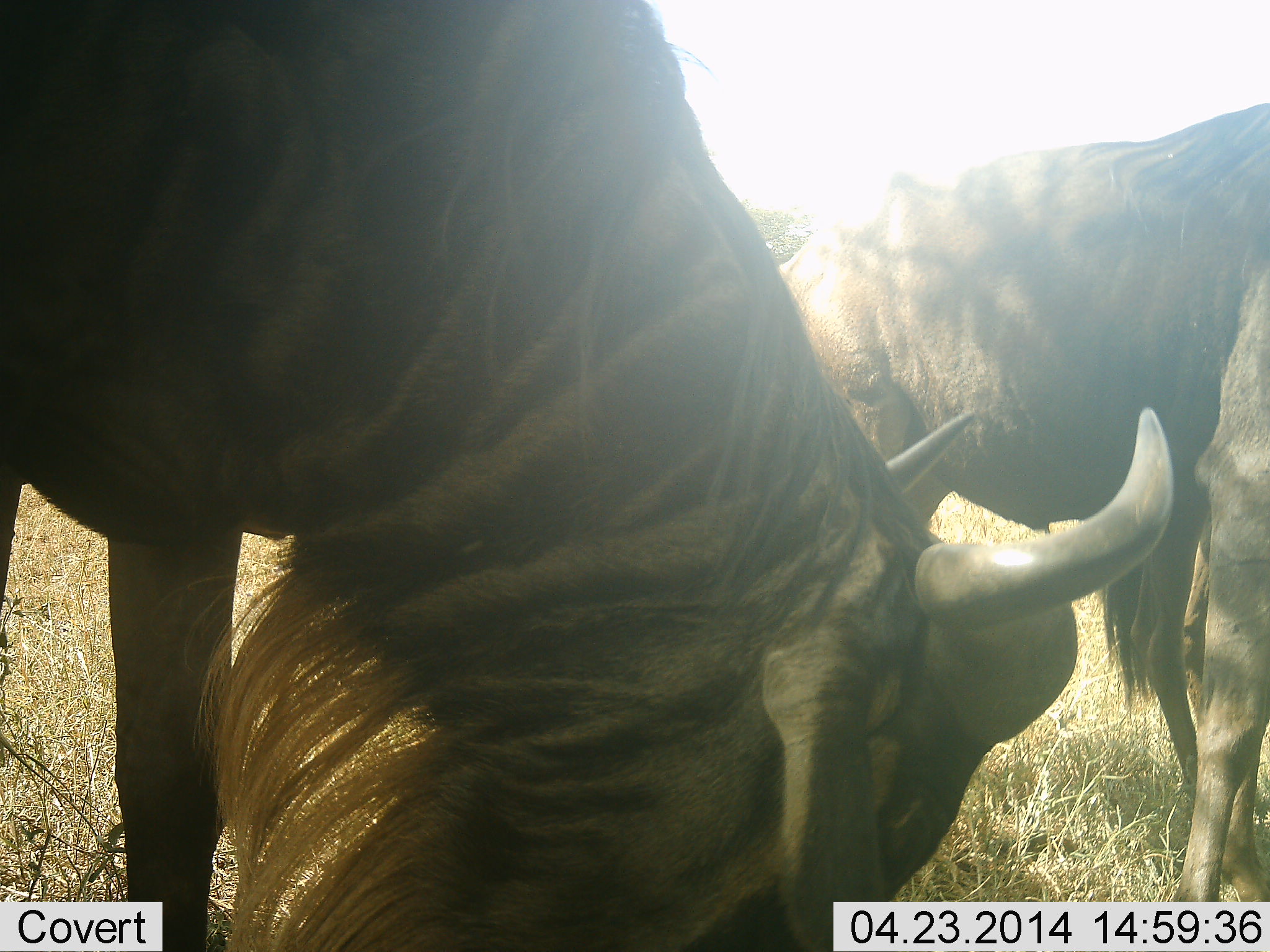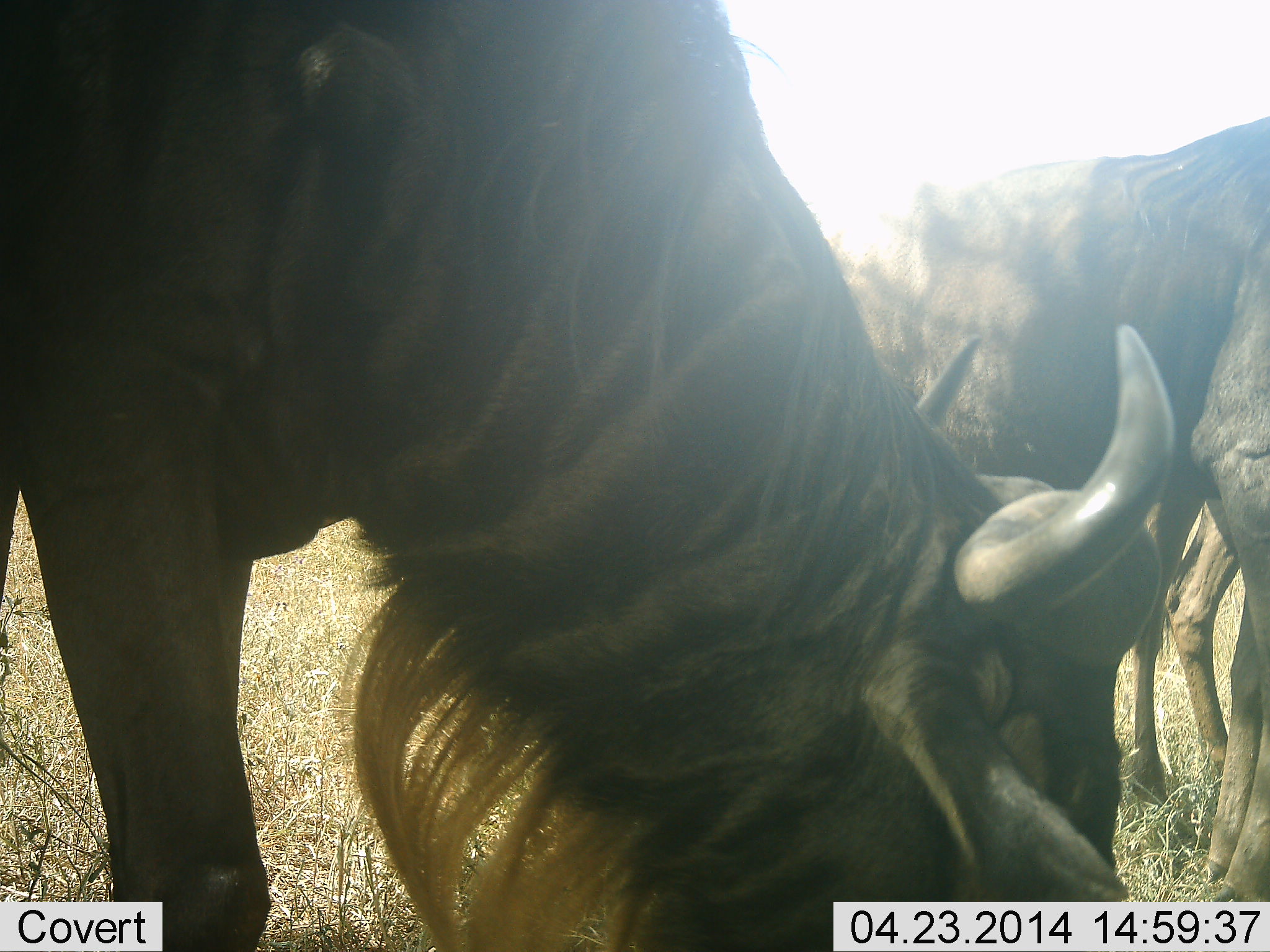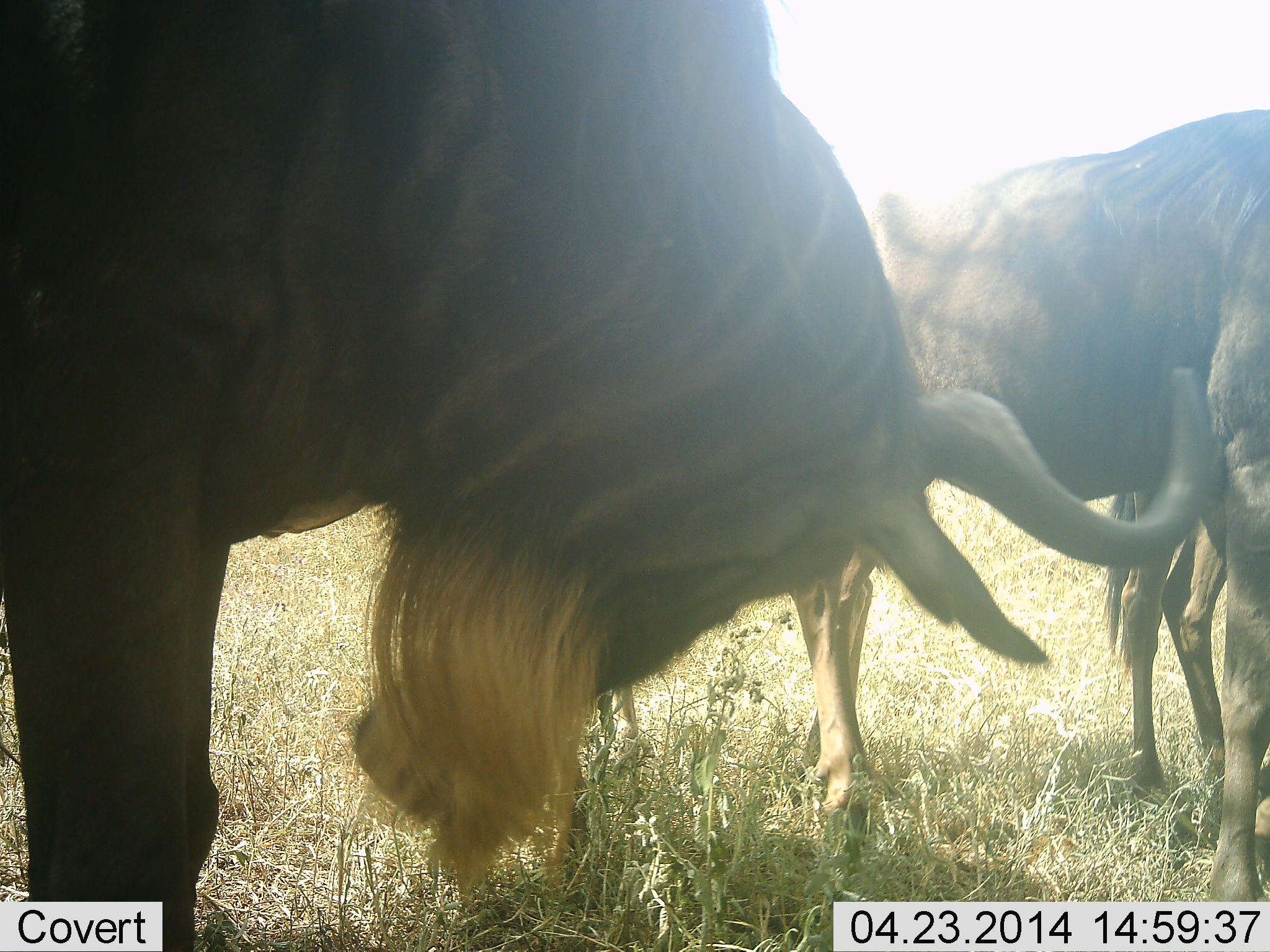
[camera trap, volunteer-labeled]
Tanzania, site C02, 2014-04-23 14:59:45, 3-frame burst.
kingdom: Animalia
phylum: Chordata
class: Mammalia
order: Artiodactyla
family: Bovidae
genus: Connochaetes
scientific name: Connochaetes taurinus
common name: blue wildebeest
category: wildebeest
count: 3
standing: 30%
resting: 0%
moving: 10%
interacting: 0%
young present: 0%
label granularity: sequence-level